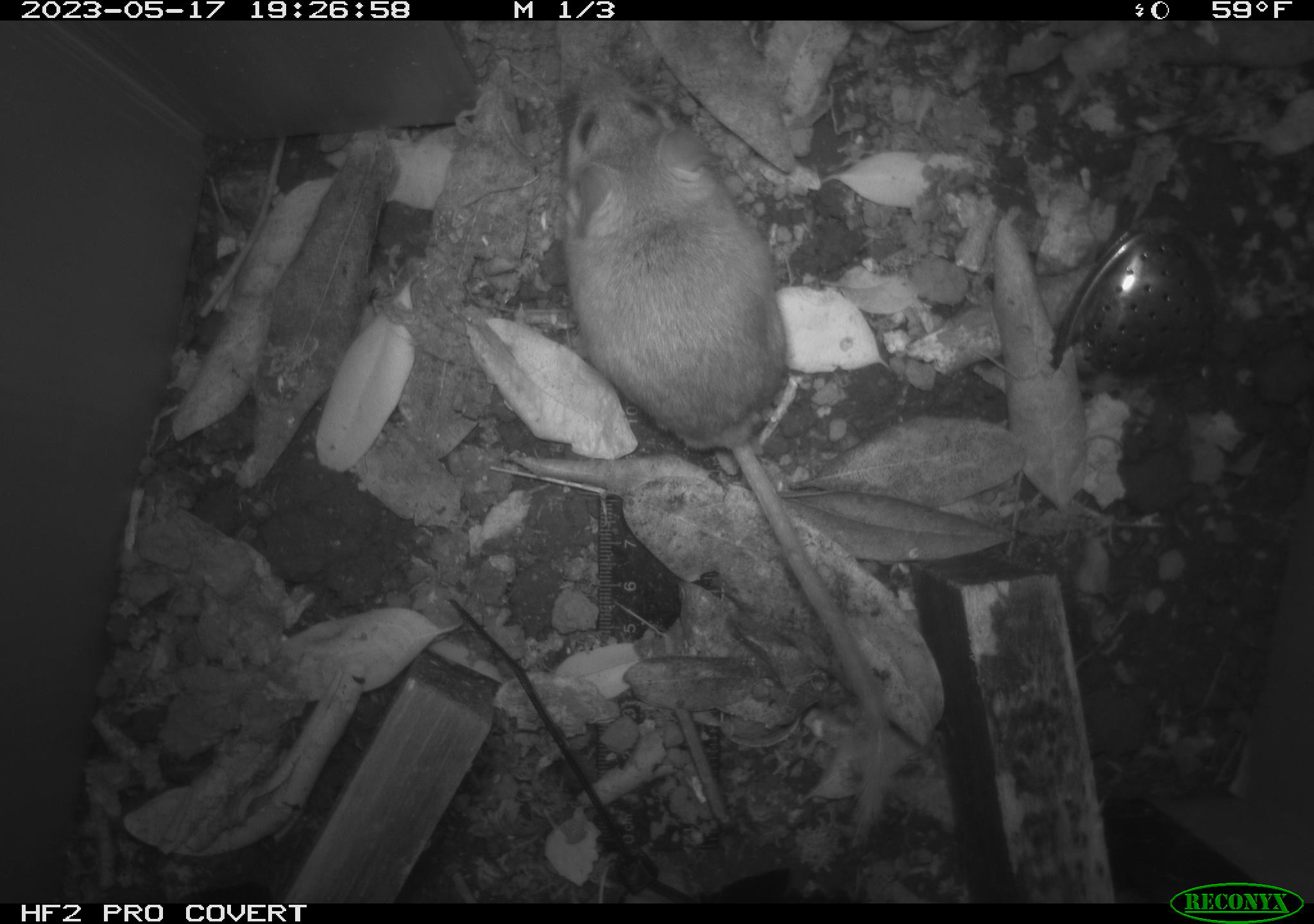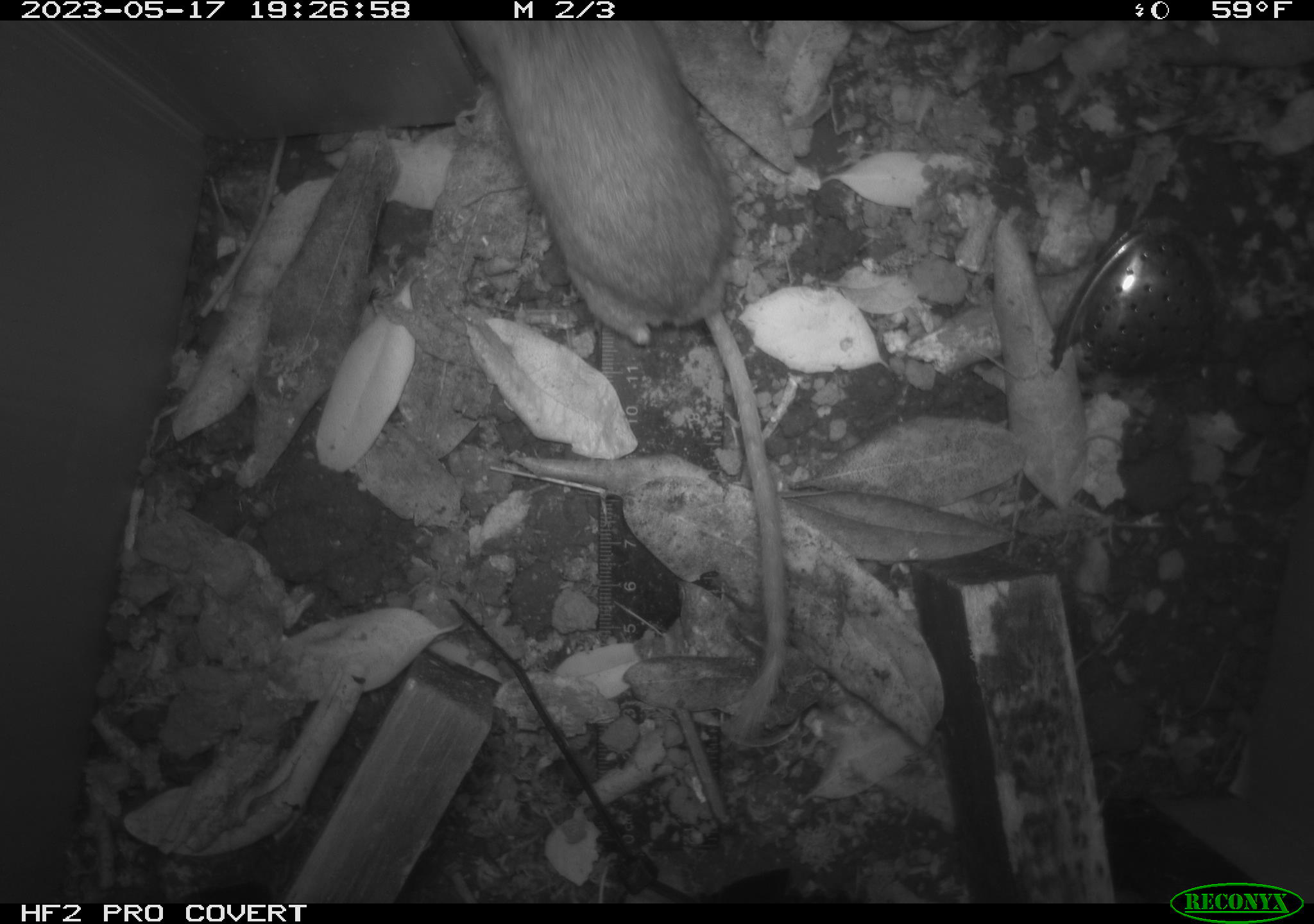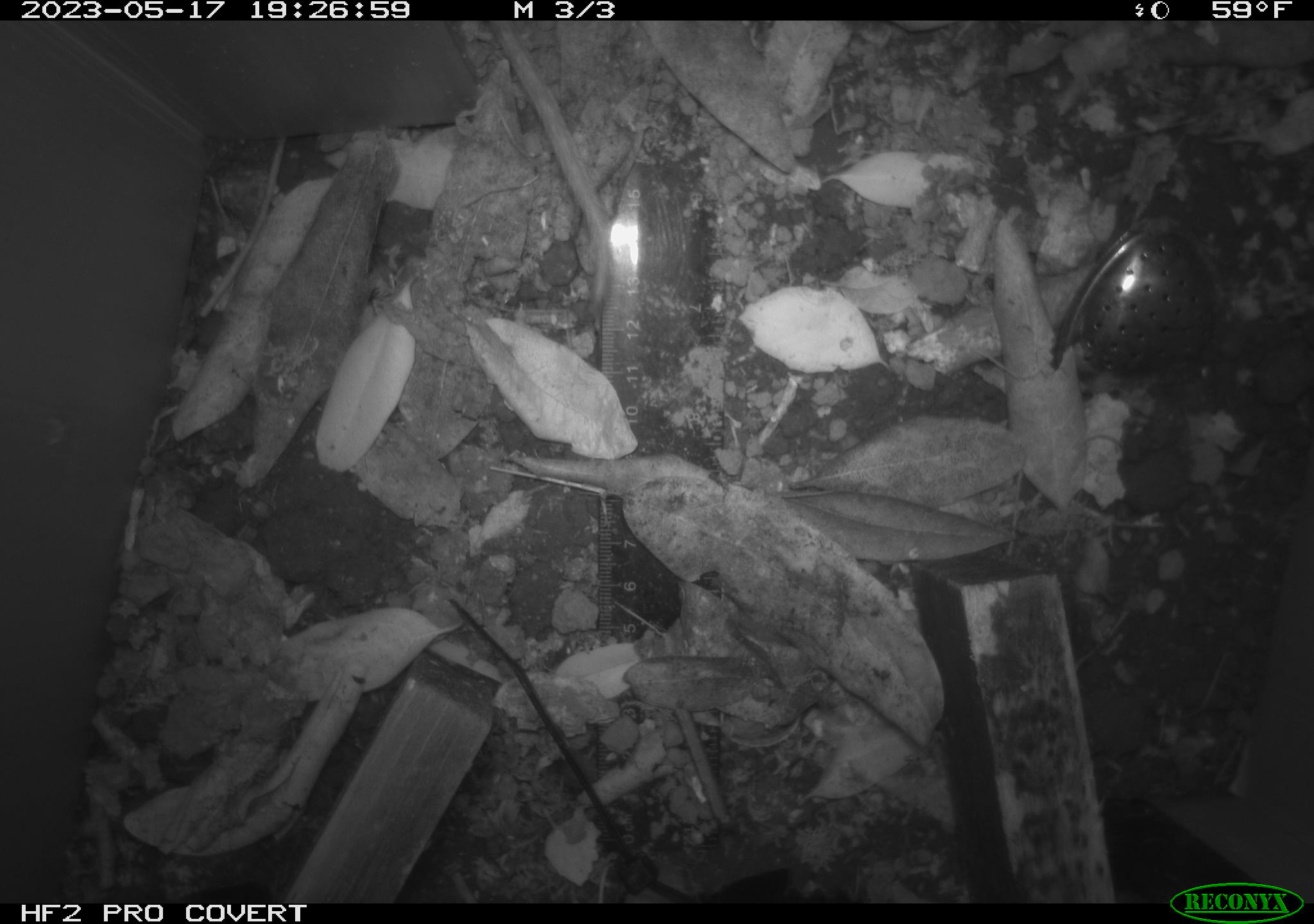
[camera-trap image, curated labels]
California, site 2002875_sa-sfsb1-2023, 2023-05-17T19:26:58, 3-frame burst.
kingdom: Animalia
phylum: Chordata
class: Mammalia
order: Rodentia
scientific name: Rodentia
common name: mouse species